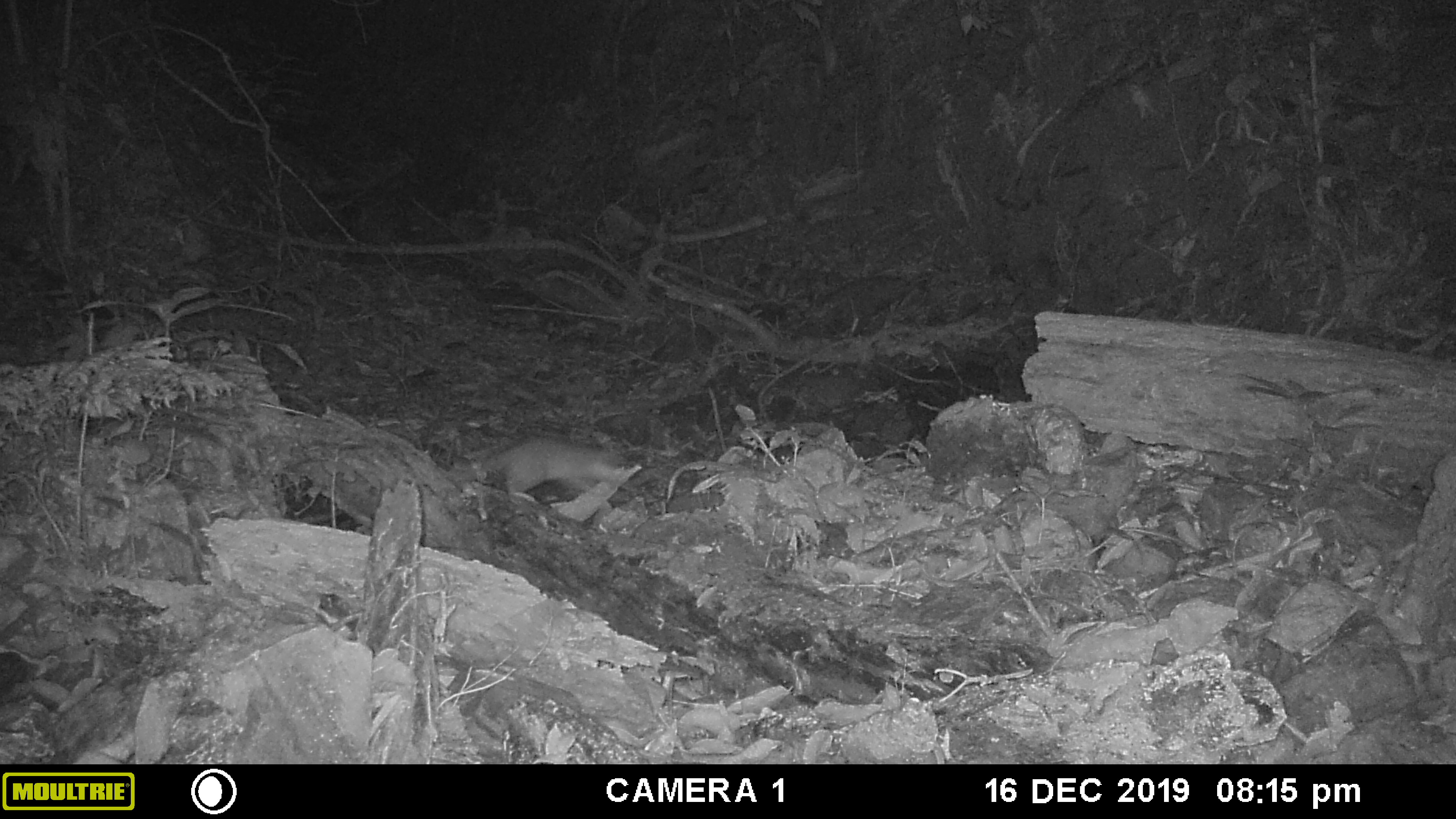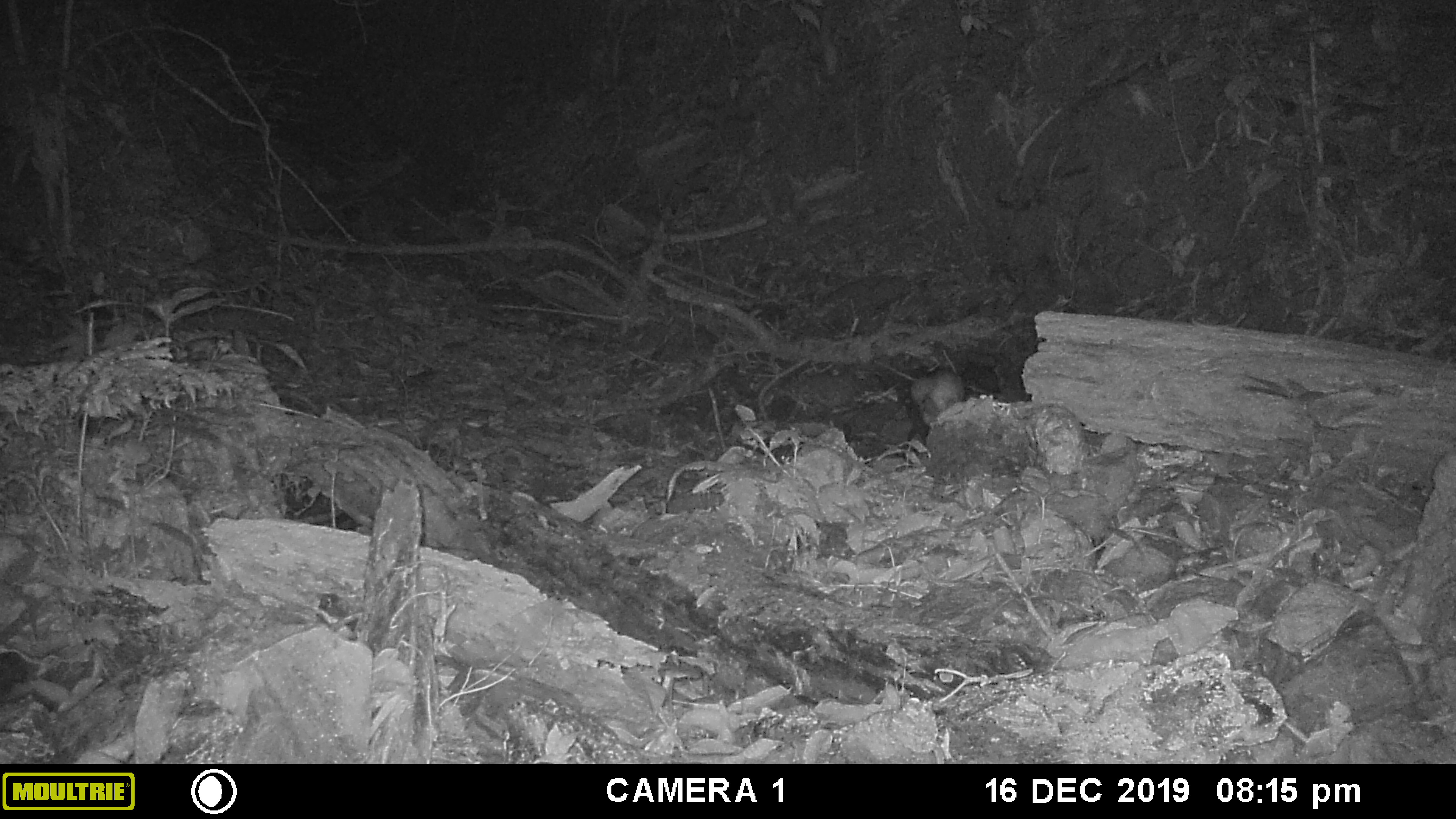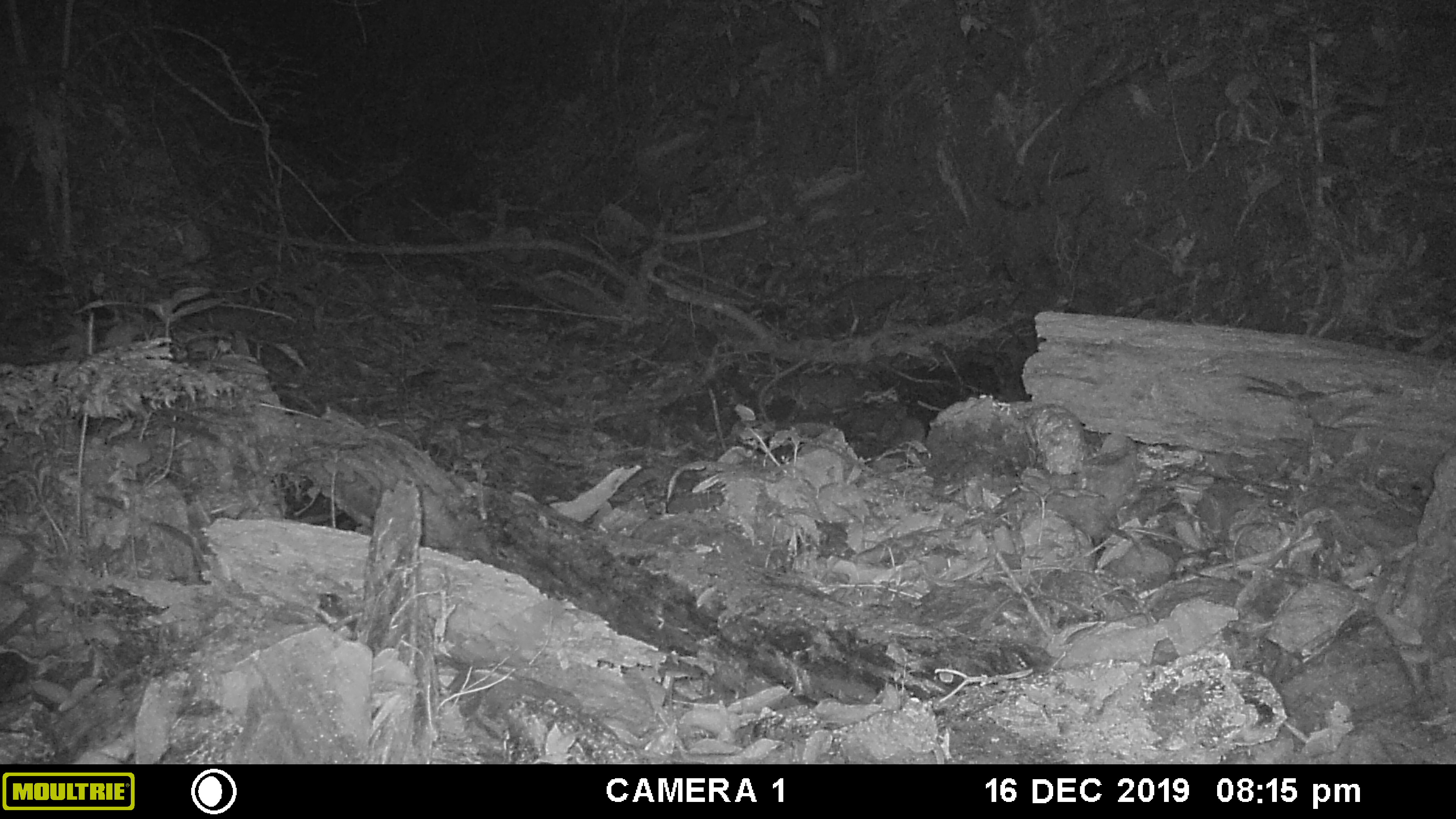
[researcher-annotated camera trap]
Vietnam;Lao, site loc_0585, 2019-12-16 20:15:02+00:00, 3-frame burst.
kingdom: Animalia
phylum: Chordata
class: Mammalia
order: Carnivora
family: Mustelidae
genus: Melogale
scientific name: Melogale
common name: ferret badger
Ferret badger (Melogale). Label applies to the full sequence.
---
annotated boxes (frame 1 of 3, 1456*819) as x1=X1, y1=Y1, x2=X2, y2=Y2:
ferret badger: x1=448, y1=437, x2=641, y2=496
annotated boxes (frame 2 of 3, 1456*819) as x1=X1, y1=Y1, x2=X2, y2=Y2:
ferret badger: x1=907, y1=364, x2=967, y2=429